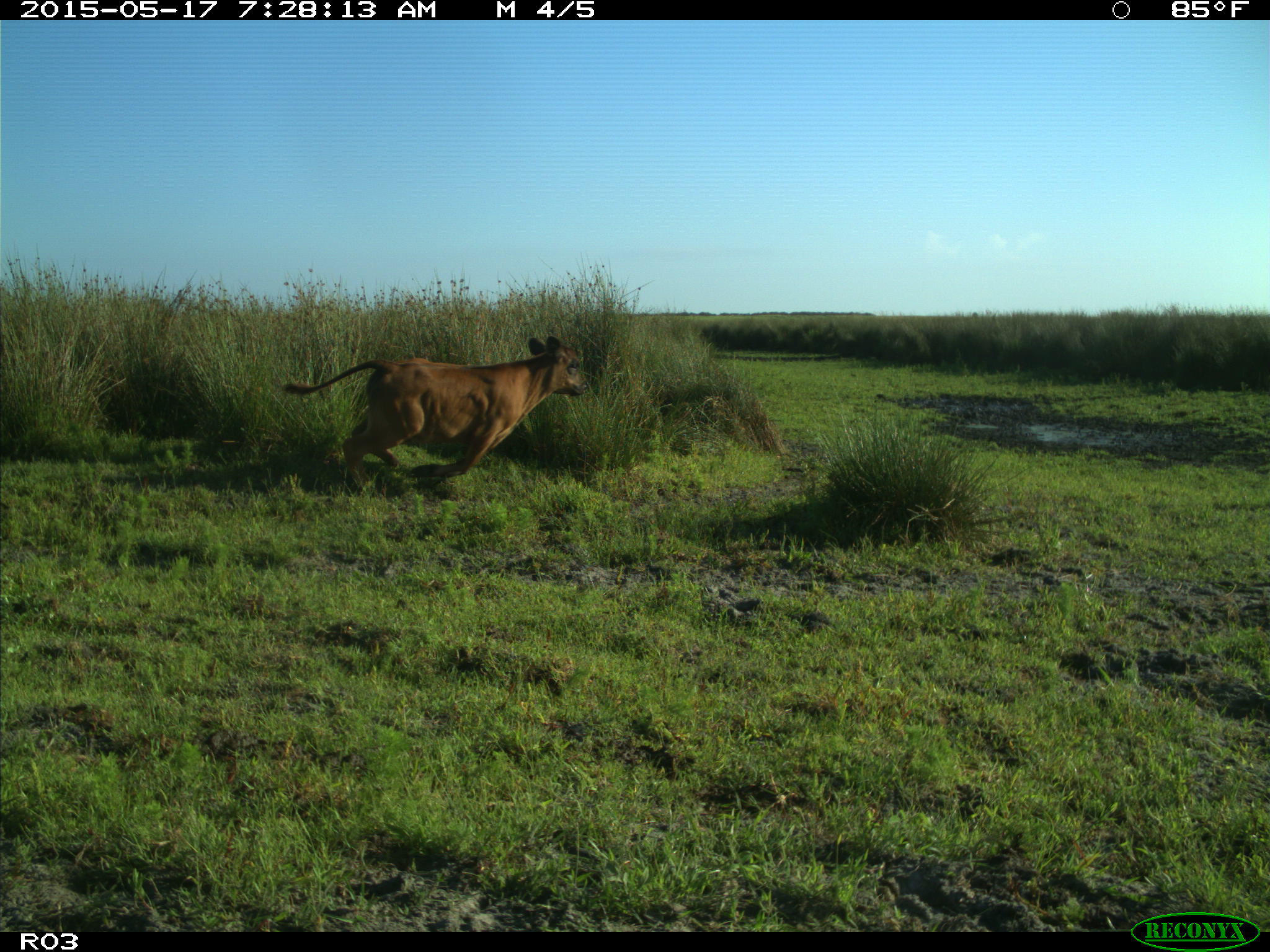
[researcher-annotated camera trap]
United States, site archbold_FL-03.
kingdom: Animalia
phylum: Chordata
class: Mammalia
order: Artiodactyla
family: Bovidae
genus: Bos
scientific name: Bos taurus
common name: domestic cow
Bos taurus (domestic cow).